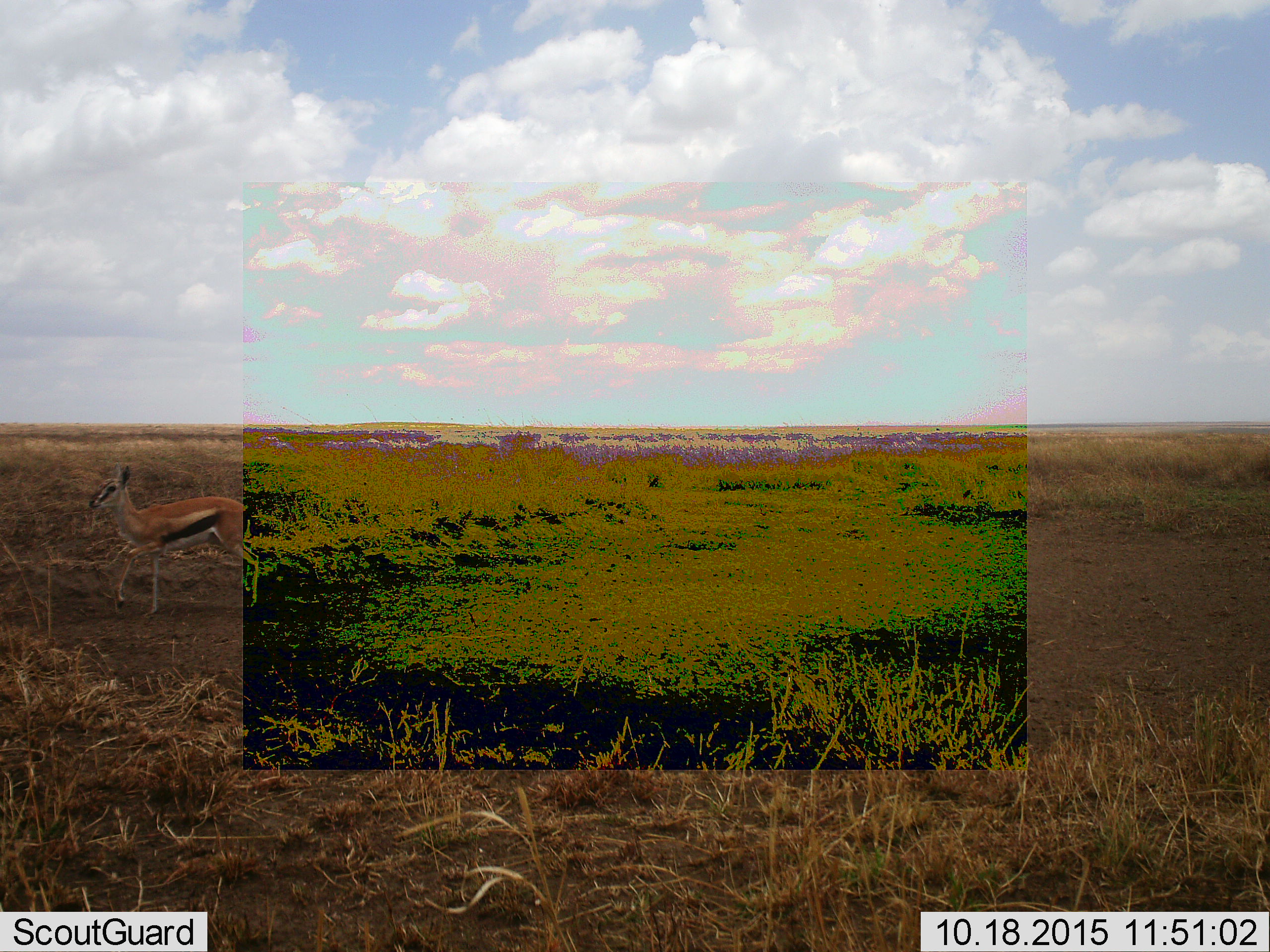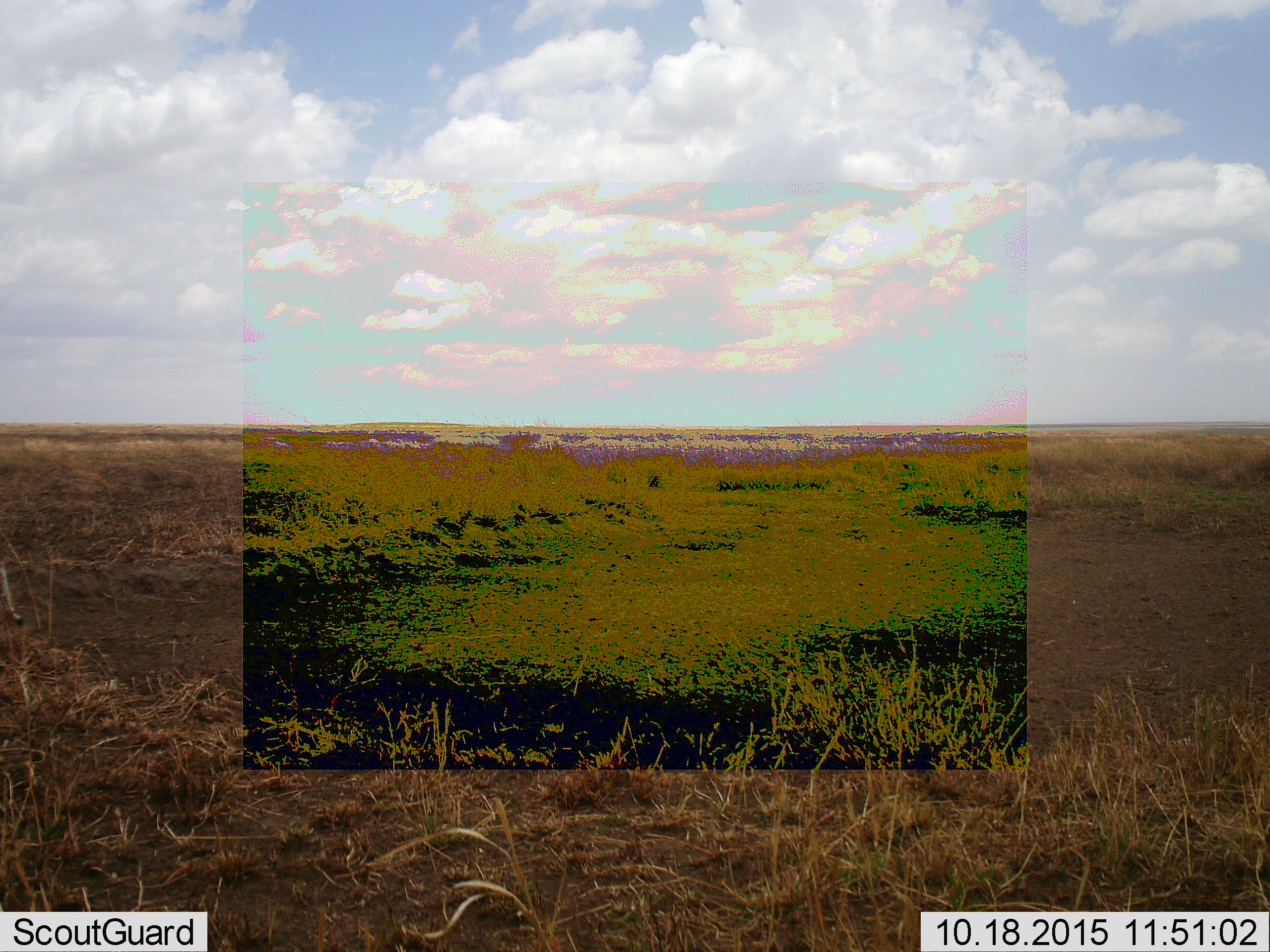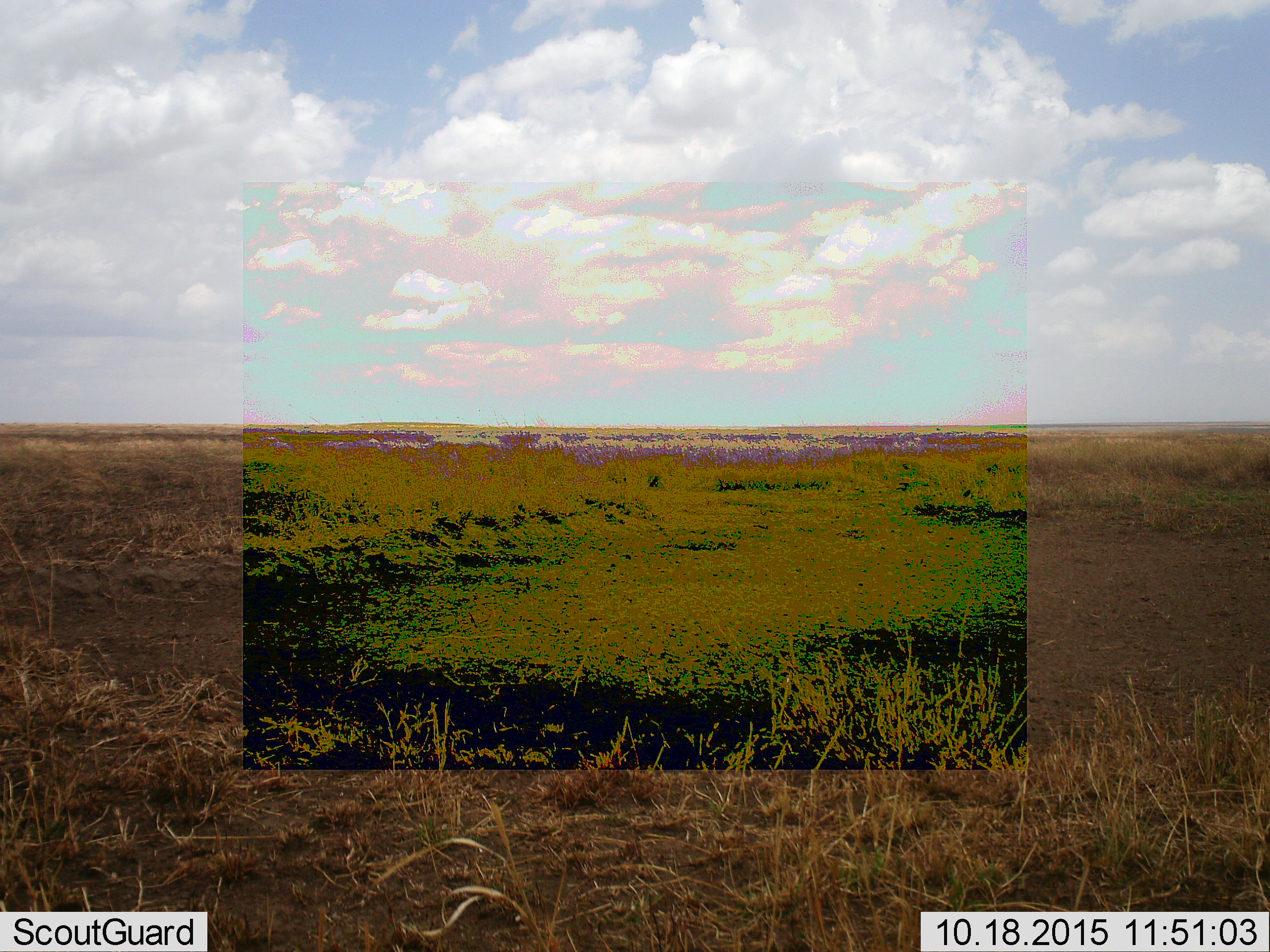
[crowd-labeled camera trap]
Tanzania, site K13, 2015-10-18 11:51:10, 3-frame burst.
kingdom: Animalia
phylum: Chordata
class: Mammalia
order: Artiodactyla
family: Bovidae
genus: Eudorcas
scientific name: Eudorcas thomsonii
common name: thomson's gazelle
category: gazellethomsons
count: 1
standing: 0%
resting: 0%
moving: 100%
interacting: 0%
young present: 30%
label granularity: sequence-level